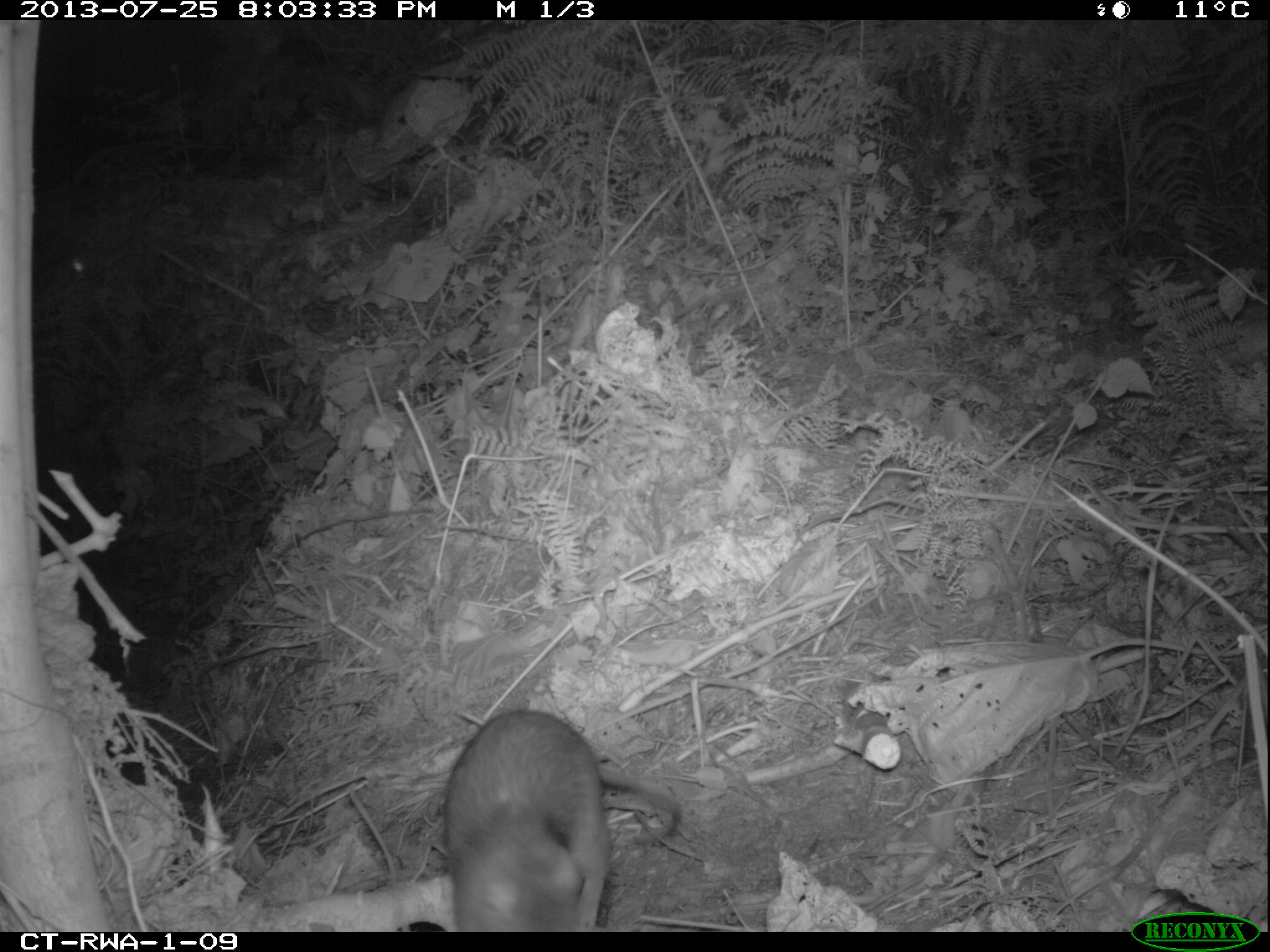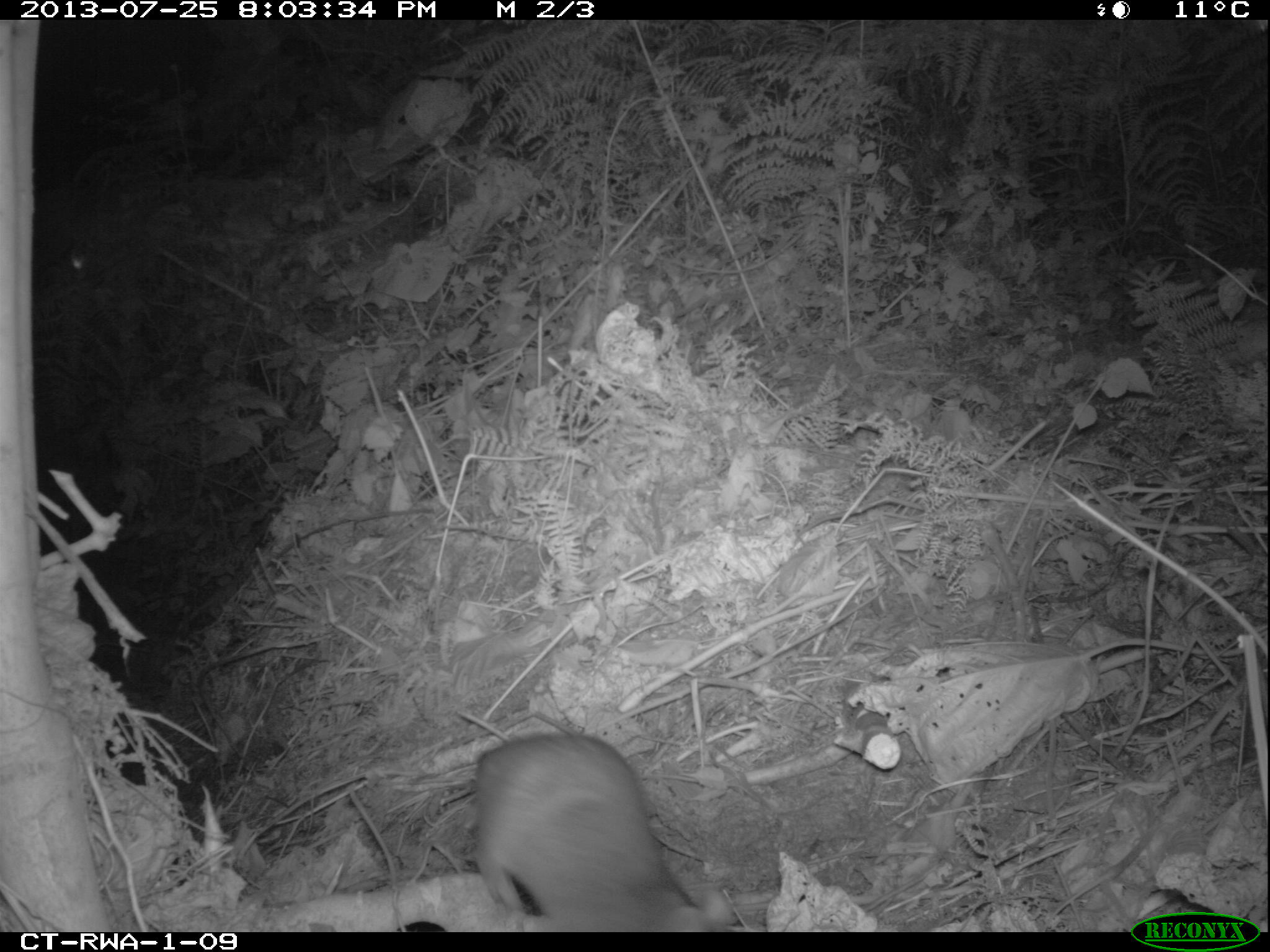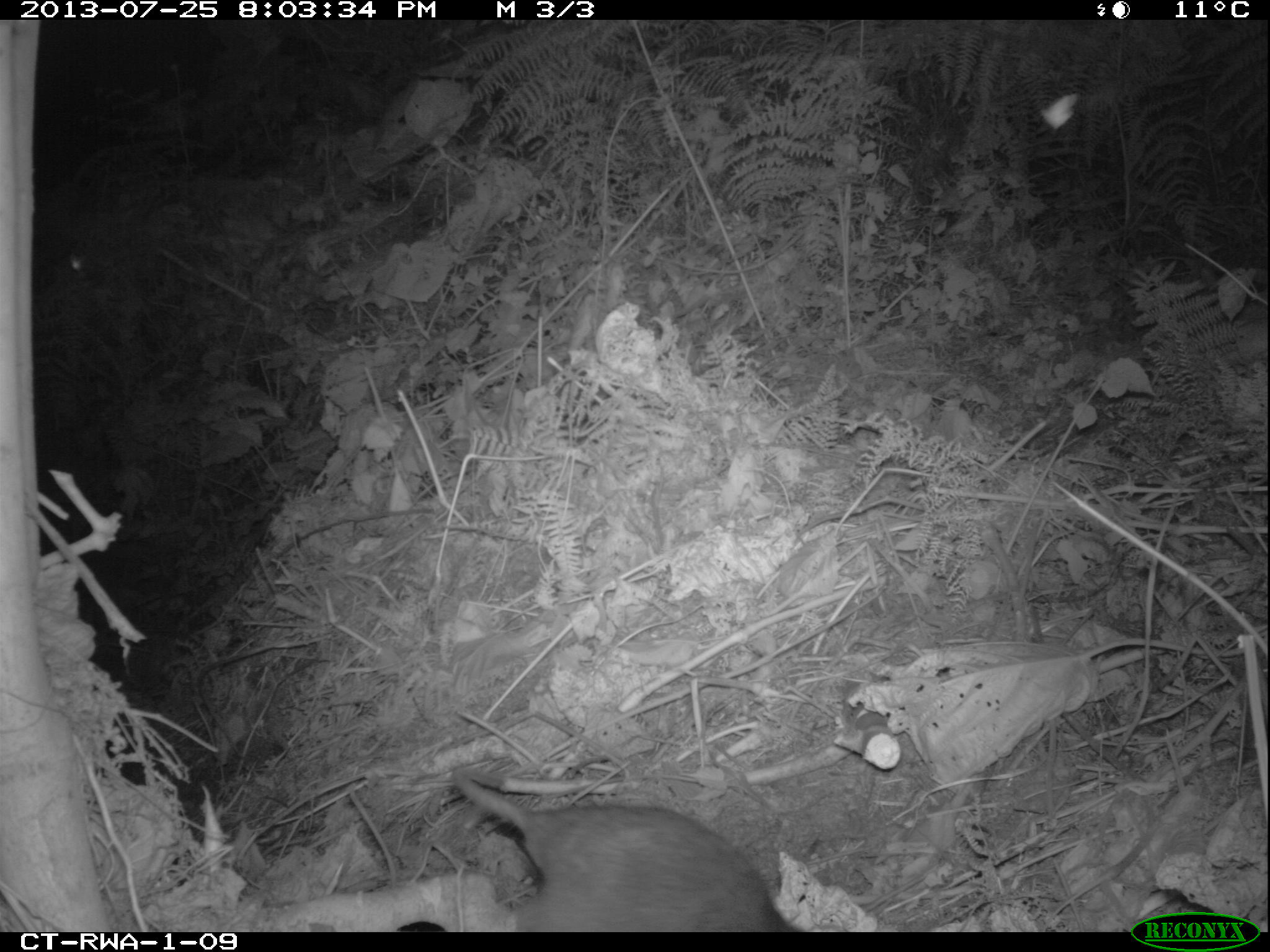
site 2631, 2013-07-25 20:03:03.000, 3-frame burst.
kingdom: Animalia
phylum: Chordata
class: Mammalia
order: Rodentia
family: Nesomyidae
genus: Cricetomys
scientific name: Cricetomys gambianus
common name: african giant pouched rat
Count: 1.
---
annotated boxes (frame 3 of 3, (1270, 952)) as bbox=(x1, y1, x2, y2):
cricetomys gambianus: bbox=(444, 759, 783, 932)